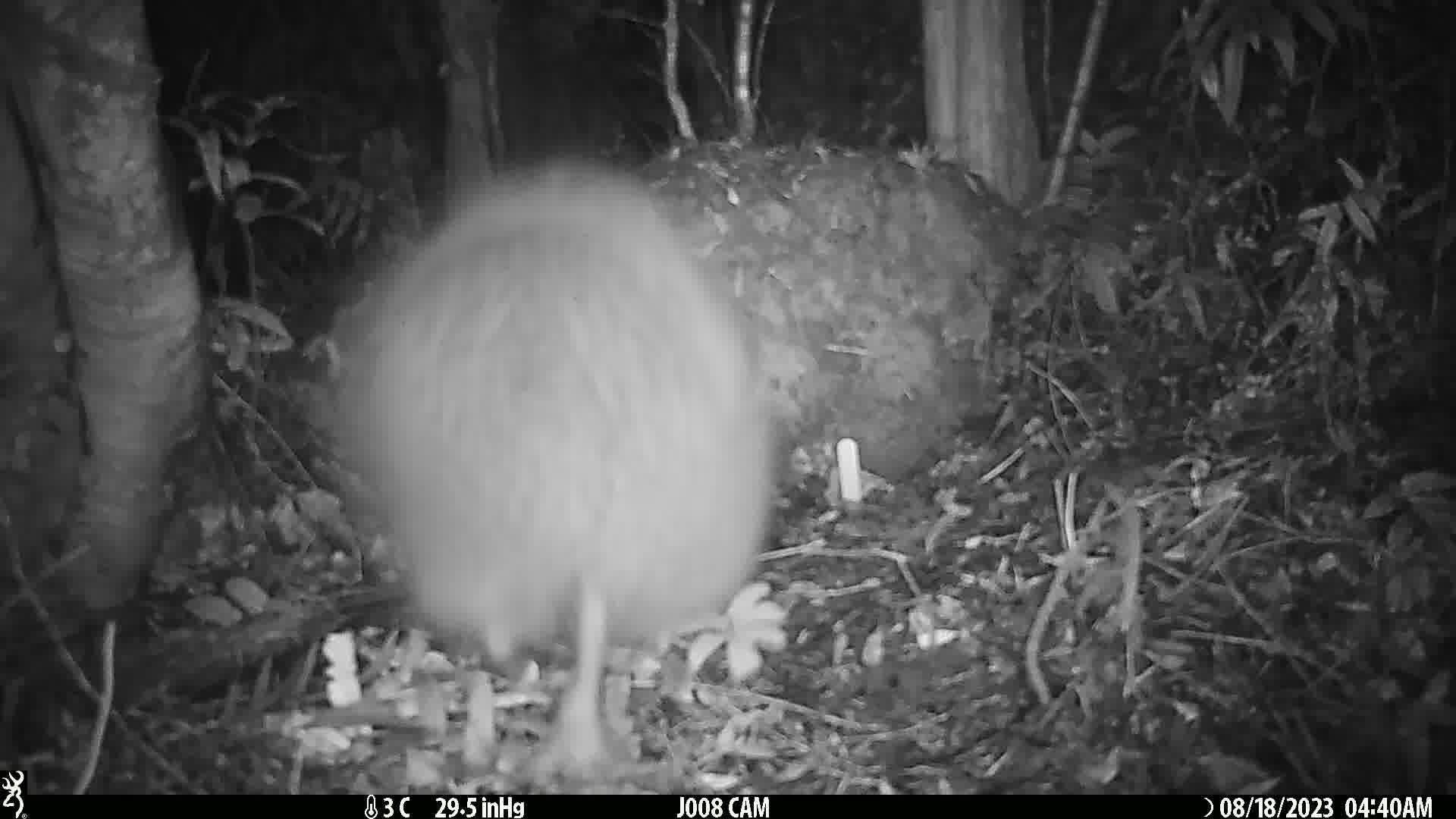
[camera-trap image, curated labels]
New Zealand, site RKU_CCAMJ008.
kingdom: Animalia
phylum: Chordata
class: Aves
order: Apterygiformes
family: Apterygidae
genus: Apteryx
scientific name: Apteryx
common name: kiwi